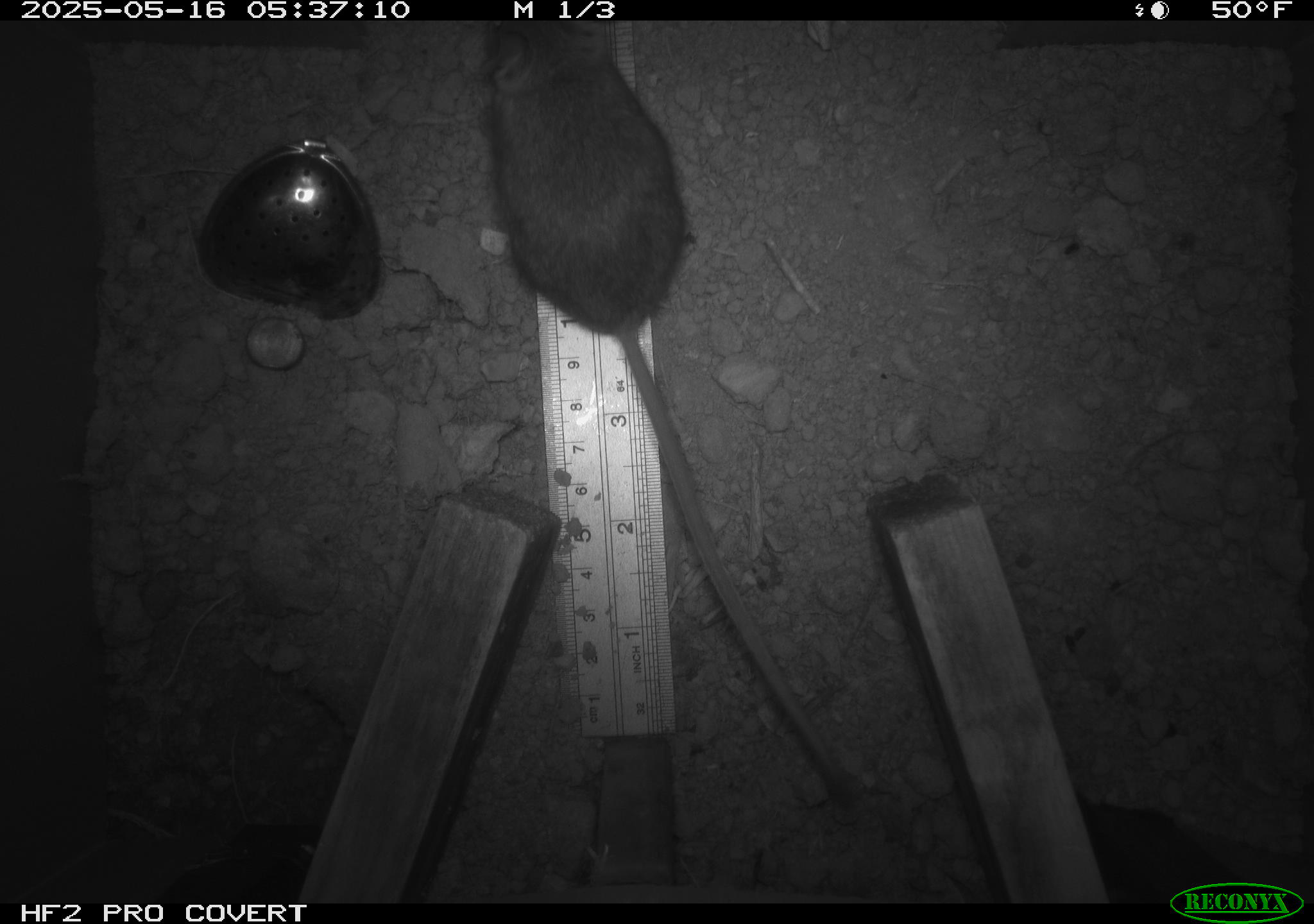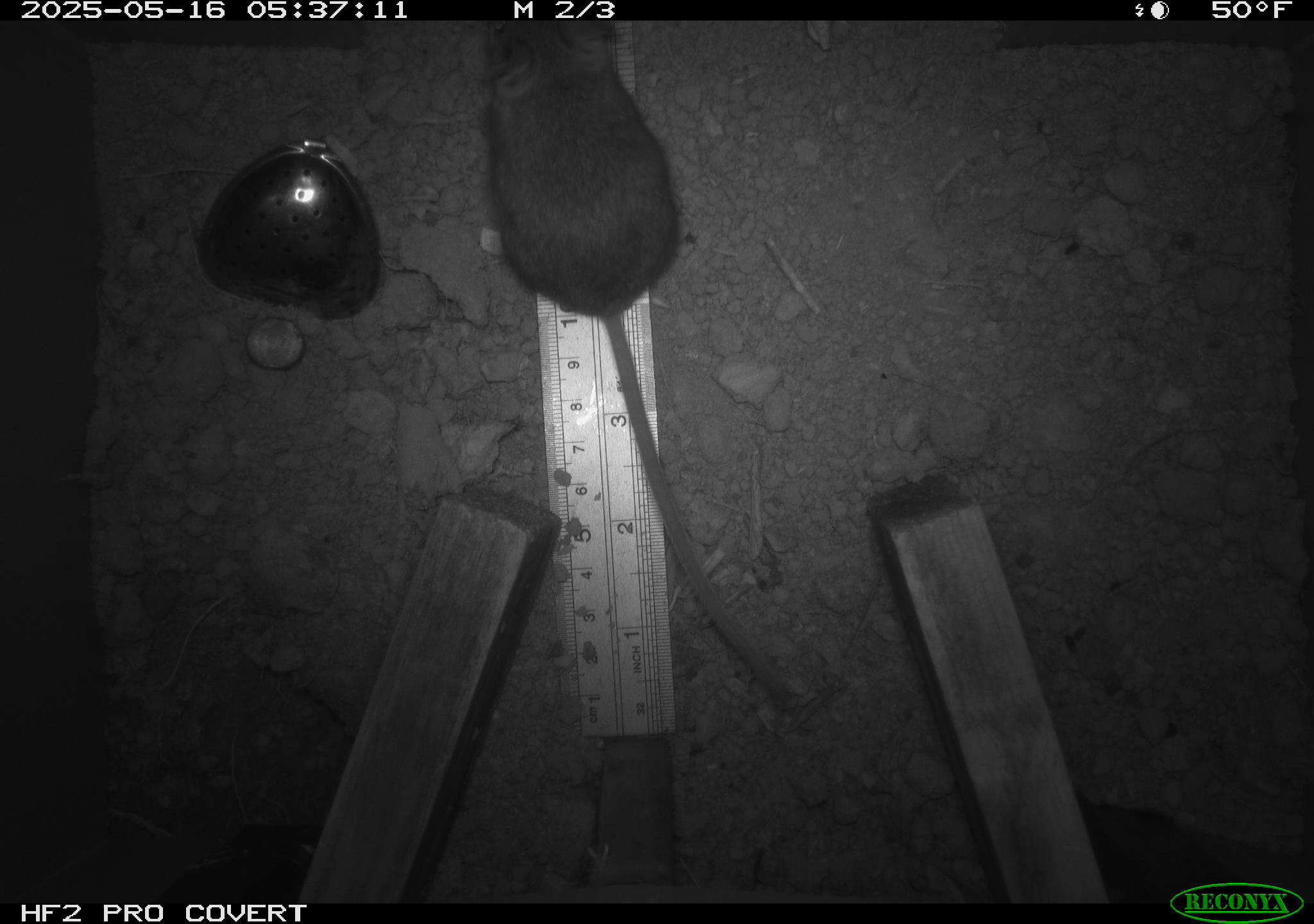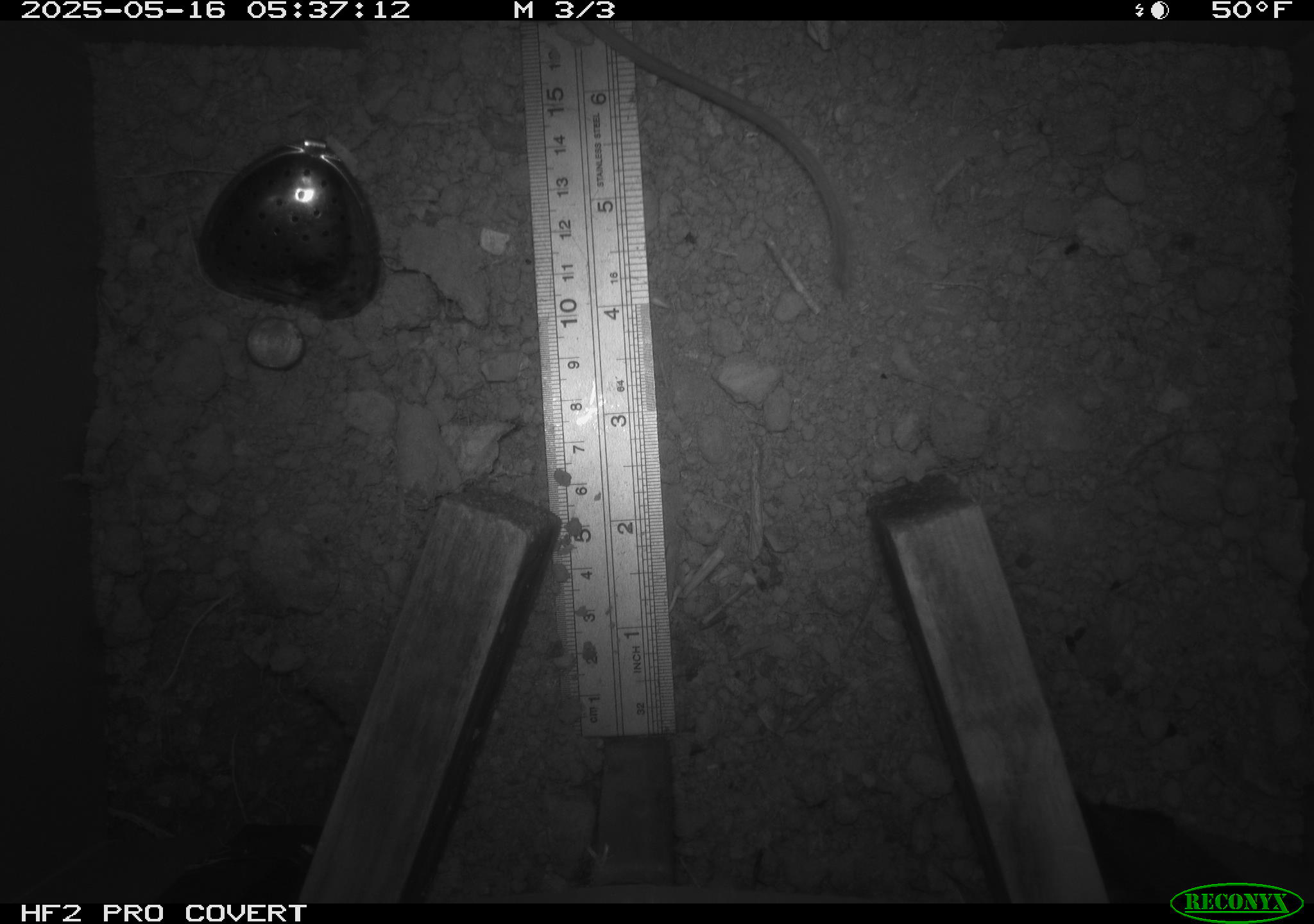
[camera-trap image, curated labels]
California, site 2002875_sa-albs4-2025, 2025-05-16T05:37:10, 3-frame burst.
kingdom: Animalia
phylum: Chordata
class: Mammalia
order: Rodentia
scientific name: Rodentia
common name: mouse species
Mouse species (Rodentia).